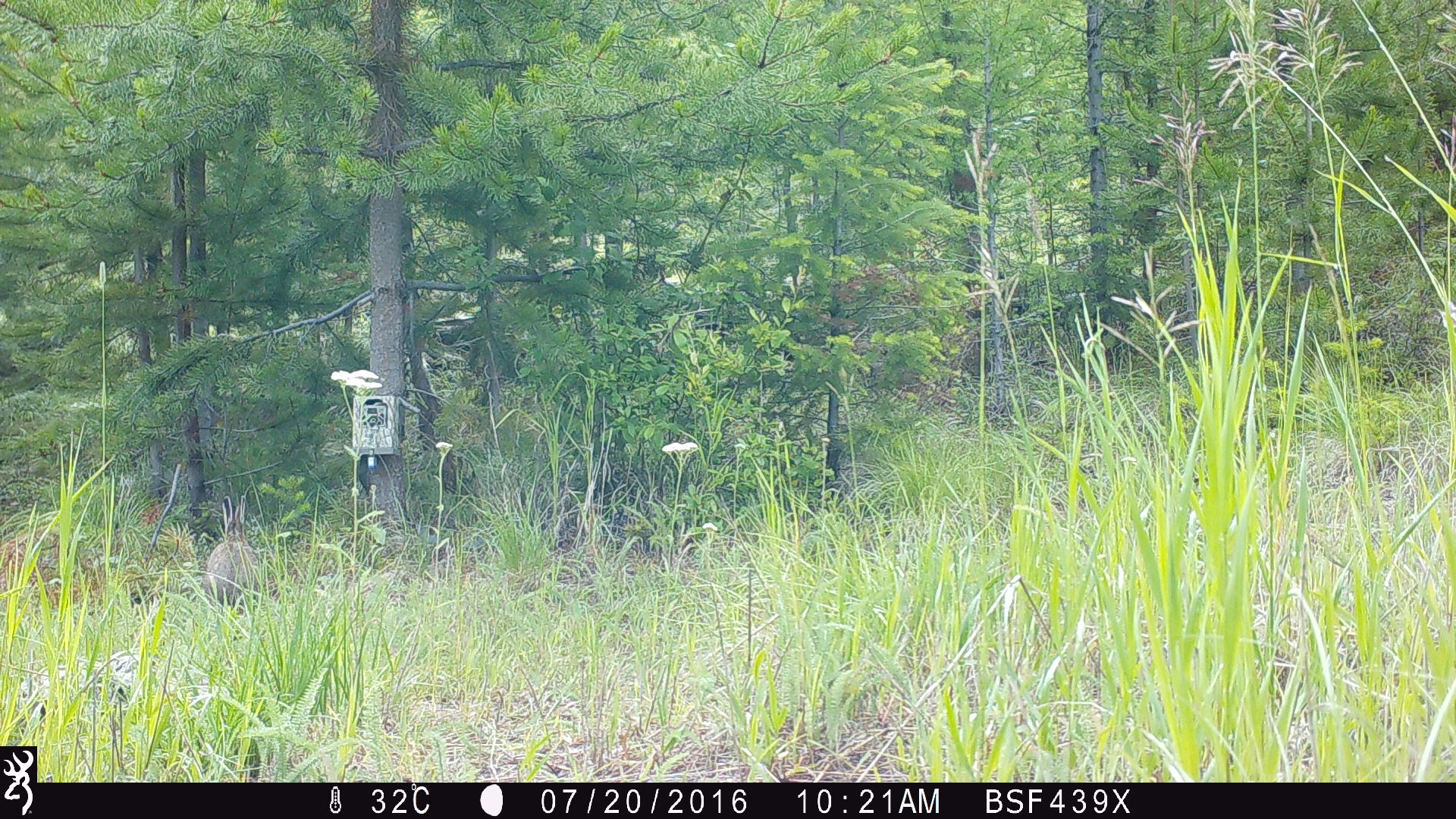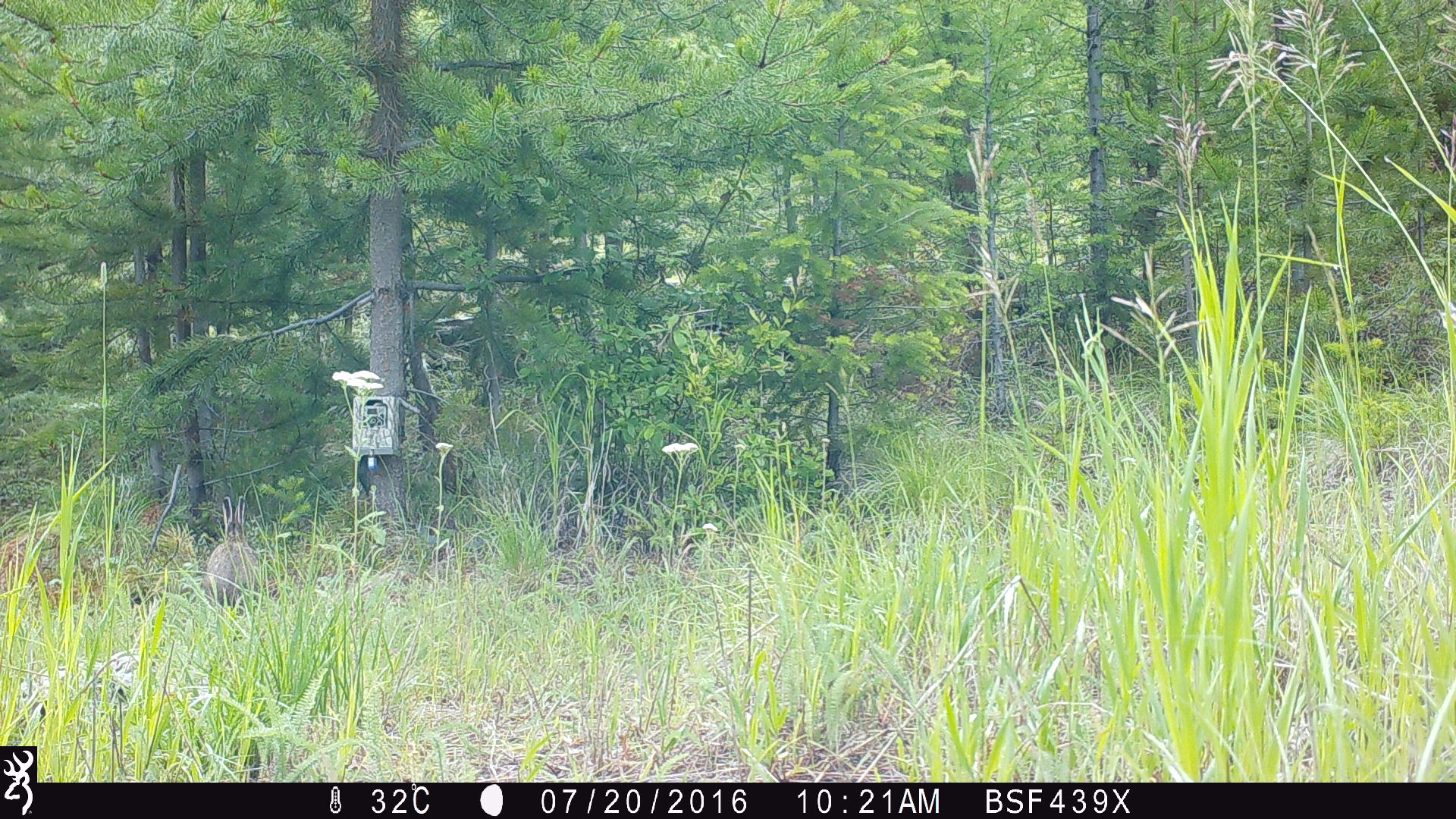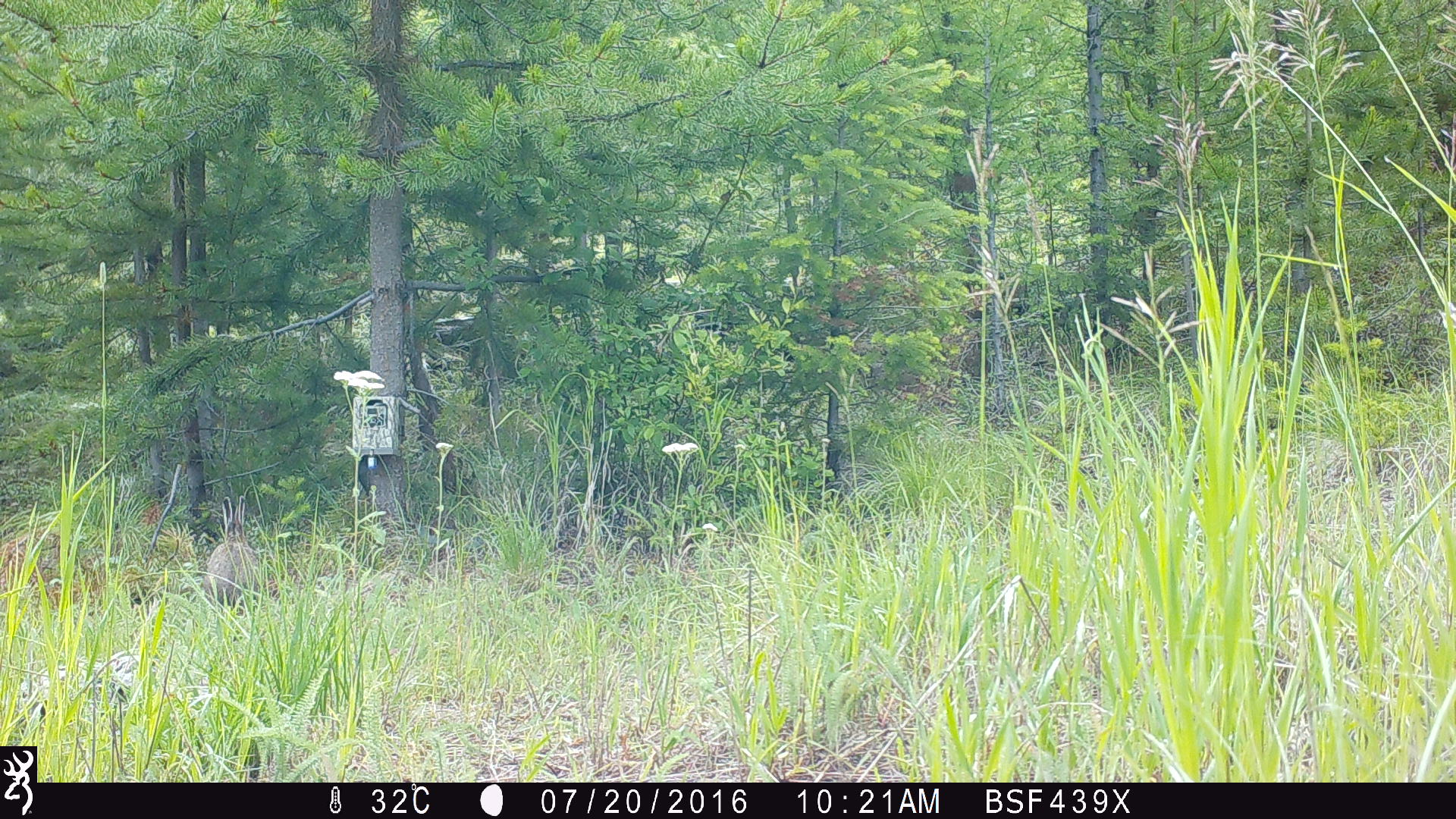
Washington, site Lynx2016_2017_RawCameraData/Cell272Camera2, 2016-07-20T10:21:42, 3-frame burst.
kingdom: Animalia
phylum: Chordata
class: Mammalia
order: Lagomorpha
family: Leporidae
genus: Lepus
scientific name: Lepus americanus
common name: snowshoe hare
Lepus americanus (snowshoe hare). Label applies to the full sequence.